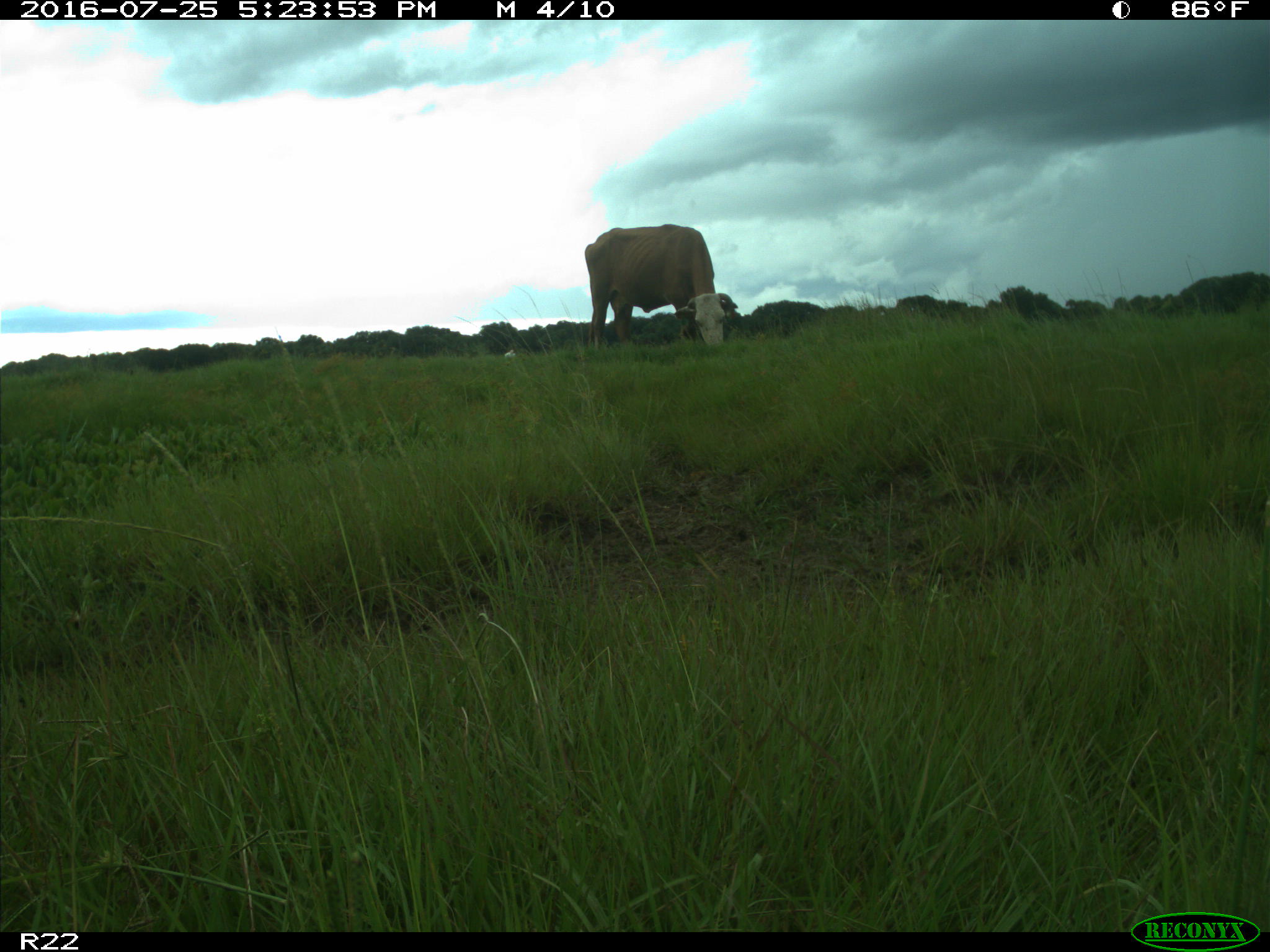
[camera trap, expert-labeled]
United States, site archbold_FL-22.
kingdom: Animalia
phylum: Chordata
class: Mammalia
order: Artiodactyla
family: Bovidae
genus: Bos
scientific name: Bos taurus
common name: domestic cow